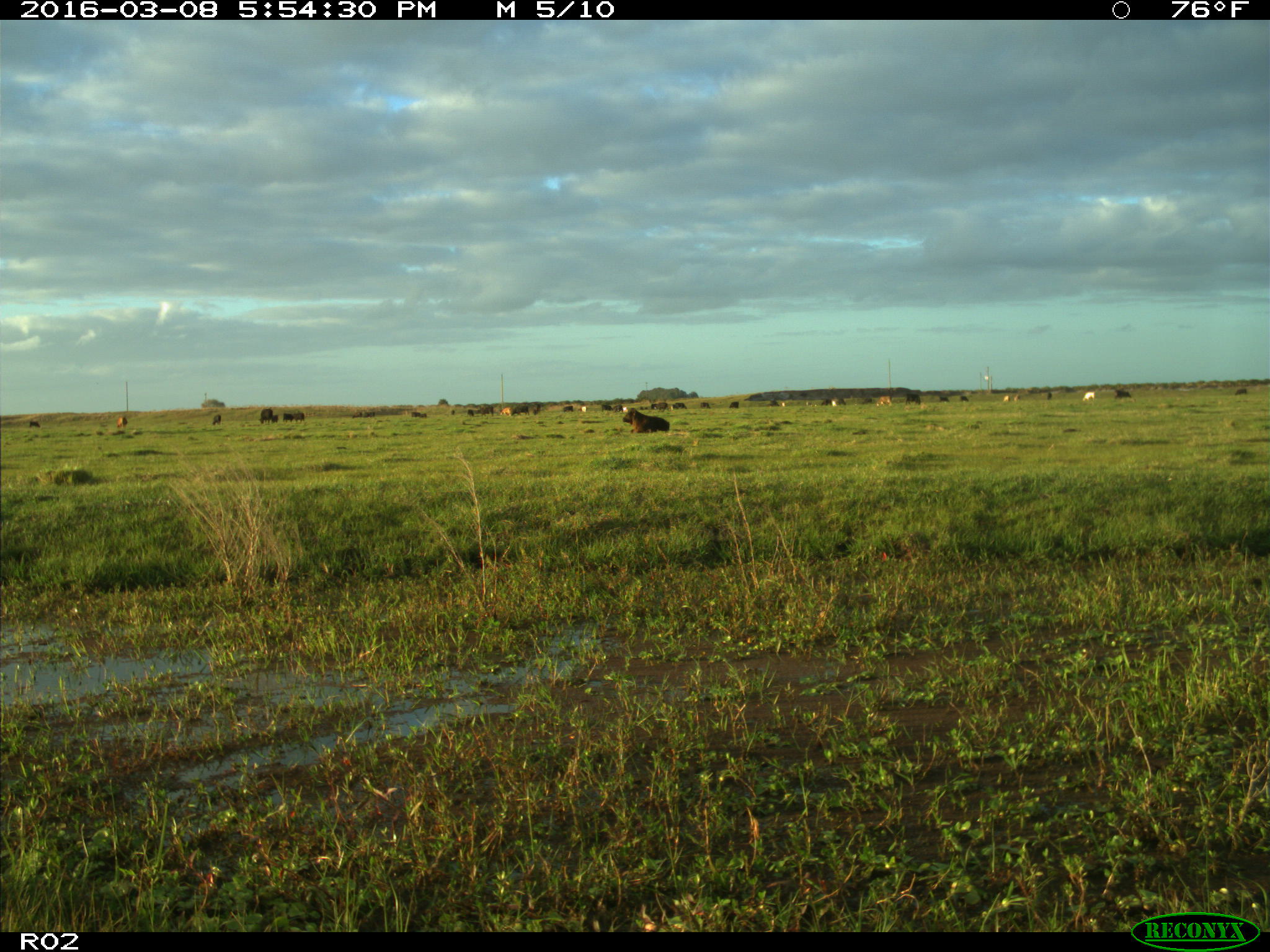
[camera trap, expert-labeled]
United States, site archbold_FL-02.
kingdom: Animalia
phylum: Chordata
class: Mammalia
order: Artiodactyla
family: Bovidae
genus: Bos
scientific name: Bos taurus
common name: domestic cow